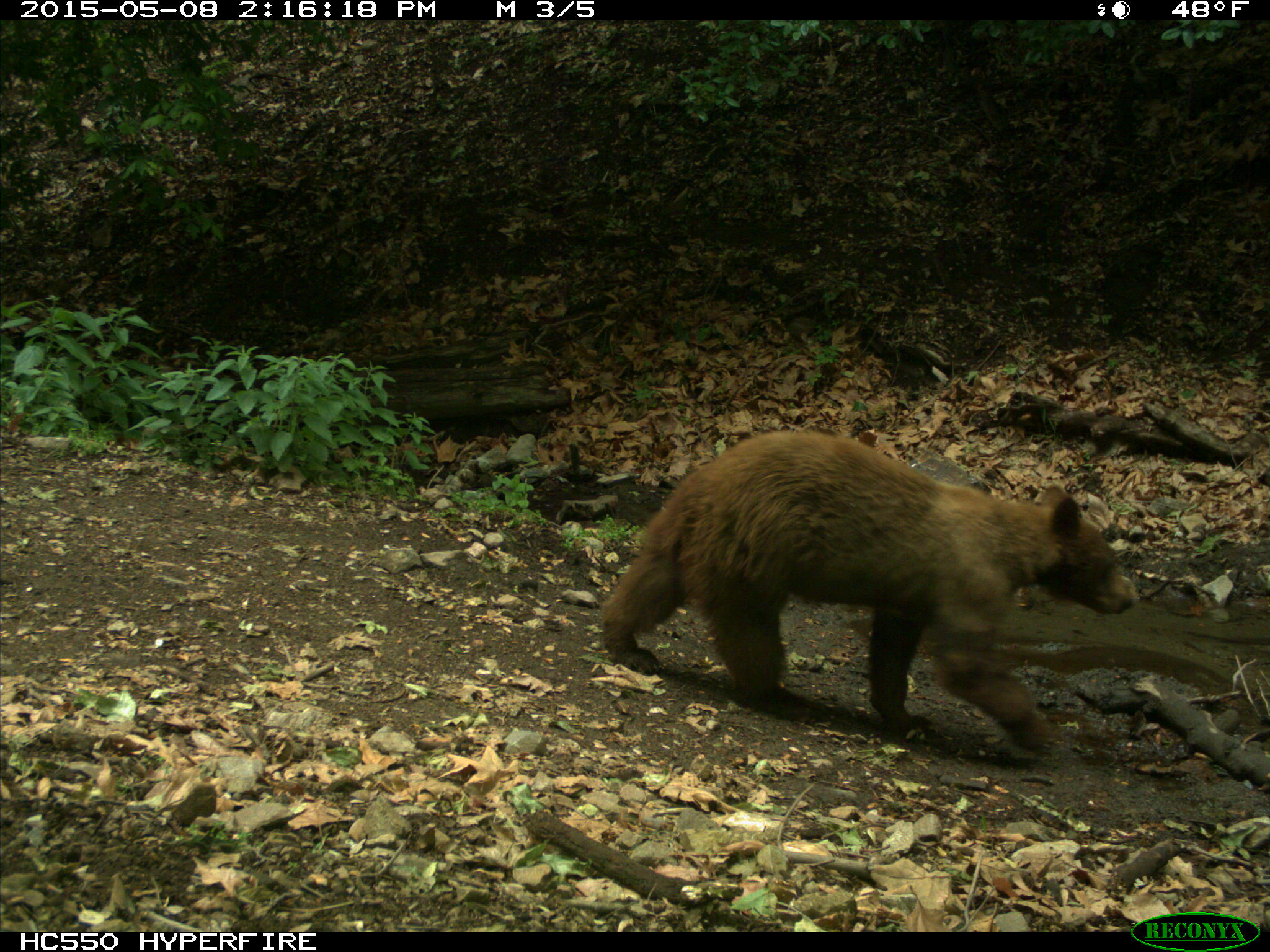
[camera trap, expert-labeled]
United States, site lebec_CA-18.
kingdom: Animalia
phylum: Chordata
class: Mammalia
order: Carnivora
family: Ursidae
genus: Ursus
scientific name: Ursus americanus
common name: american black bear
Ursus americanus (american black bear).